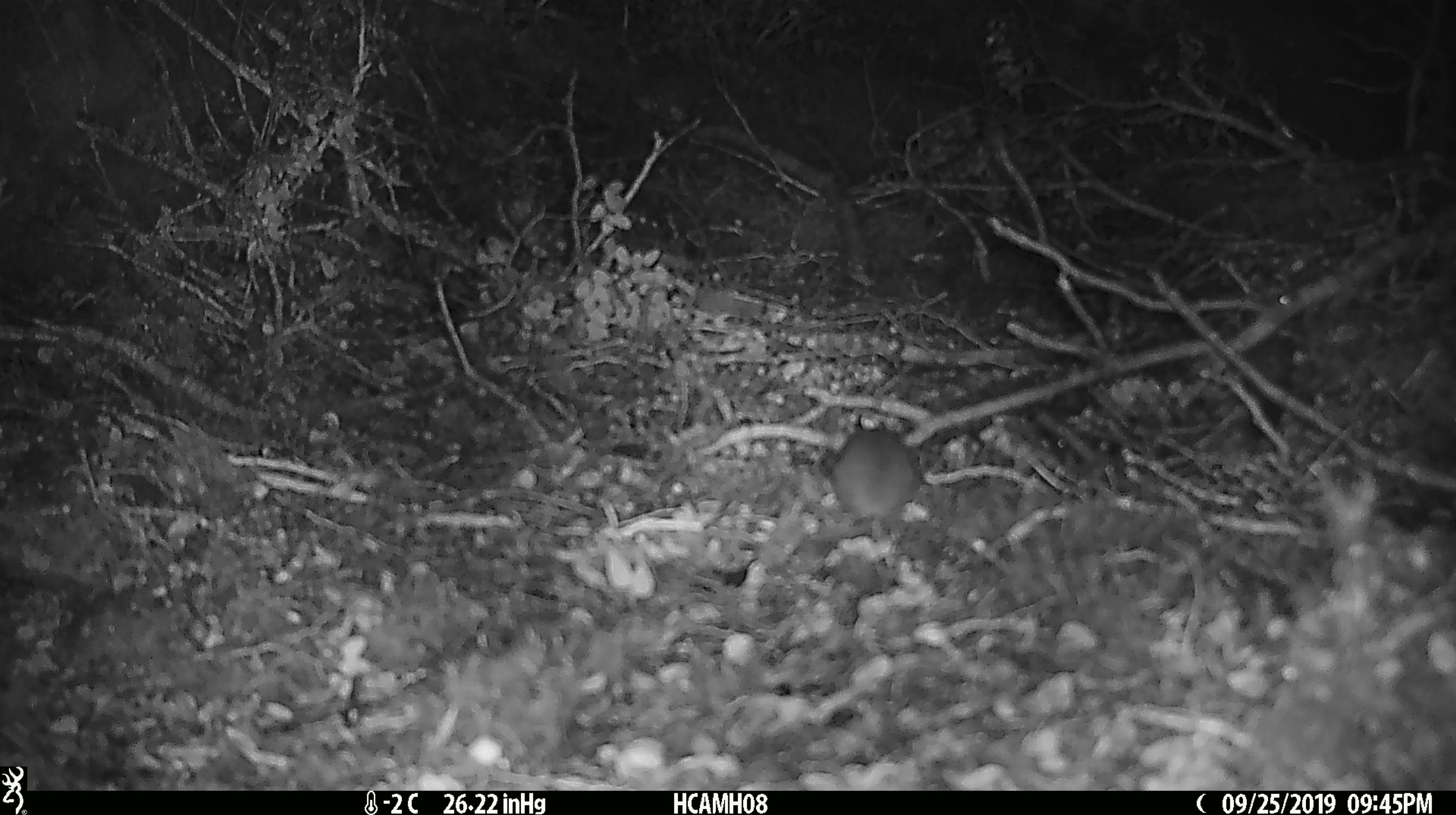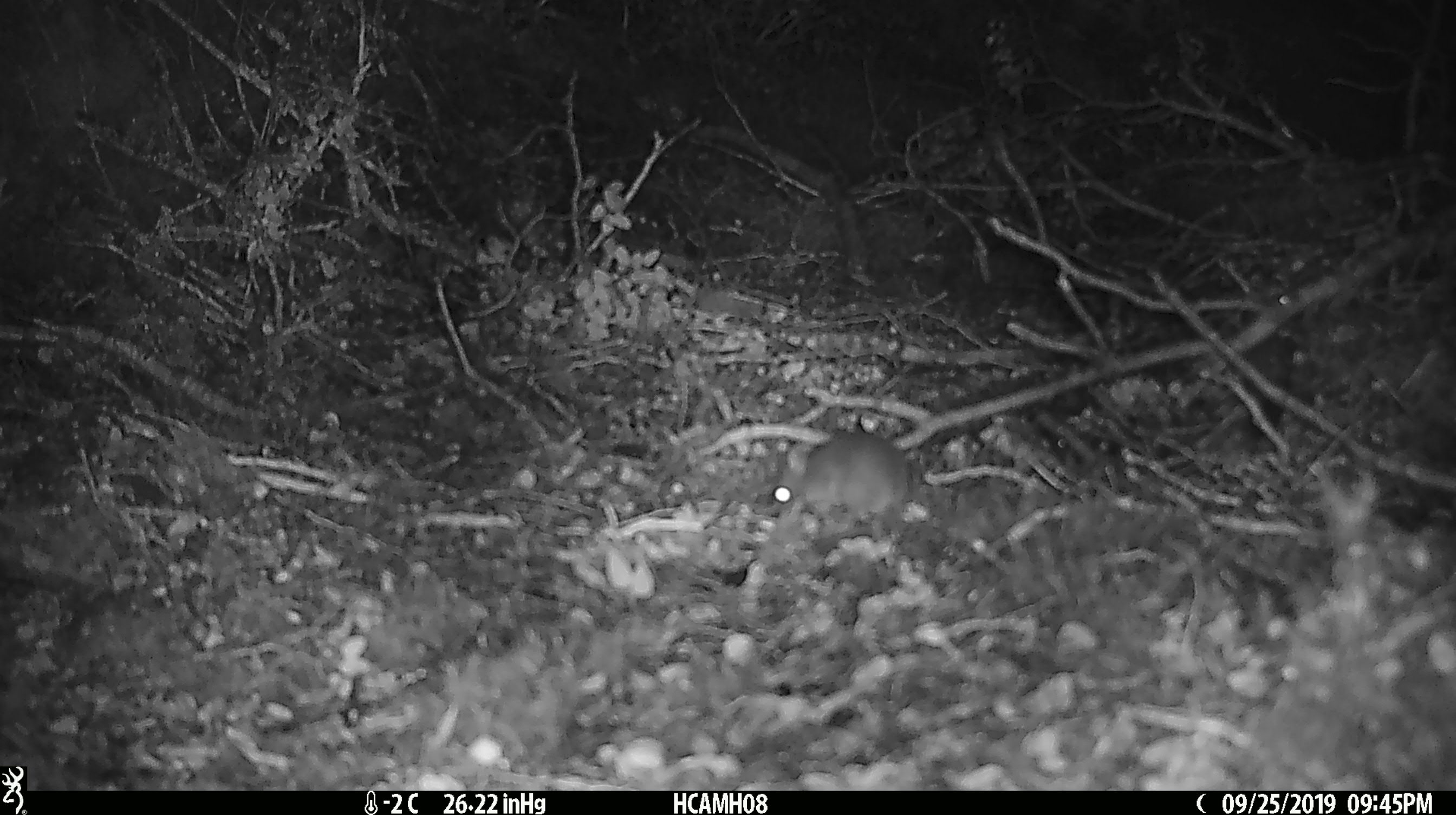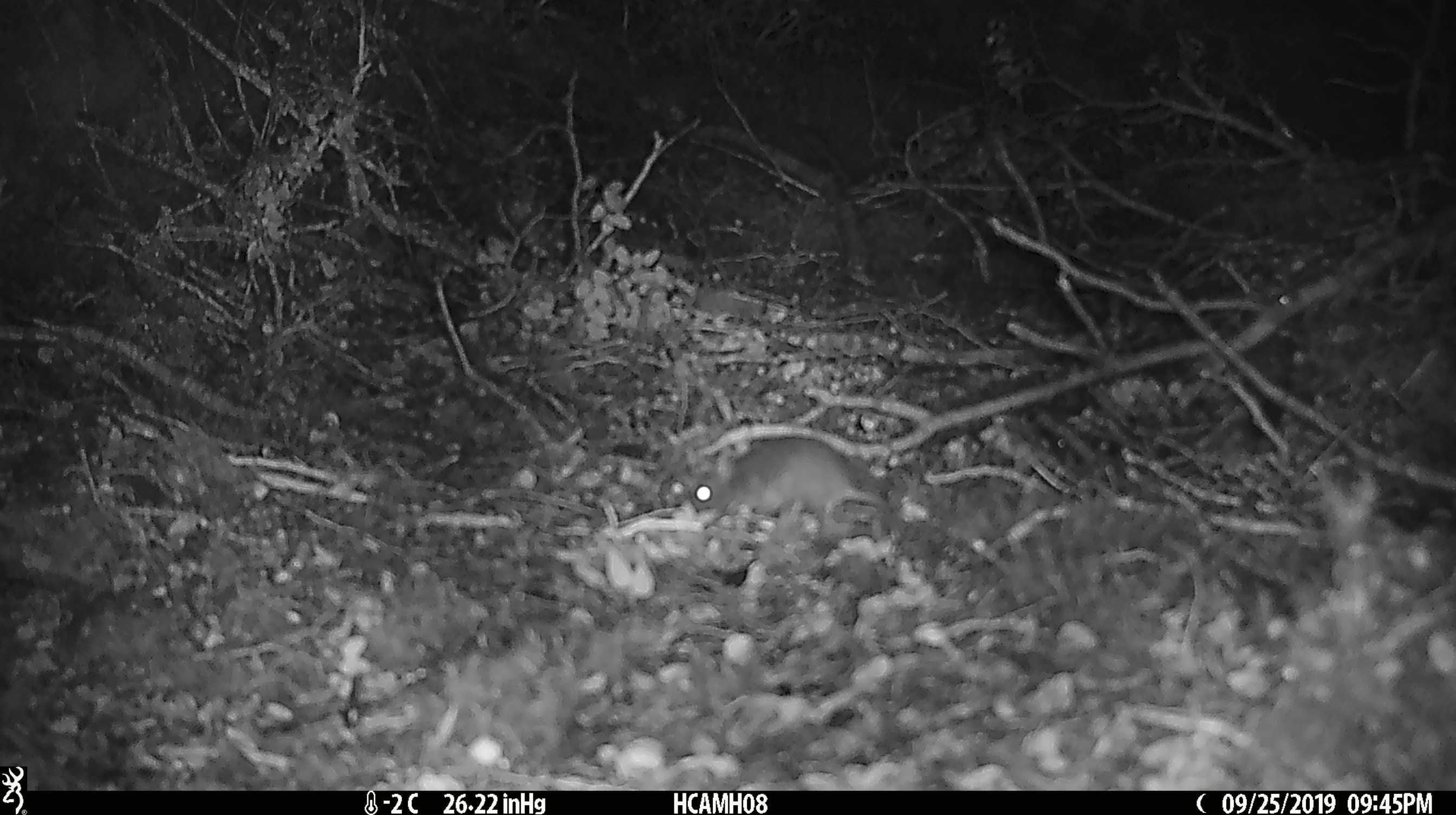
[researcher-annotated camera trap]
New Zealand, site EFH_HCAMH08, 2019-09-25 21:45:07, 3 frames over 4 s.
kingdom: Animalia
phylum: Chordata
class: Mammalia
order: Rodentia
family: Muridae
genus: Mus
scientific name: Mus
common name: mouse